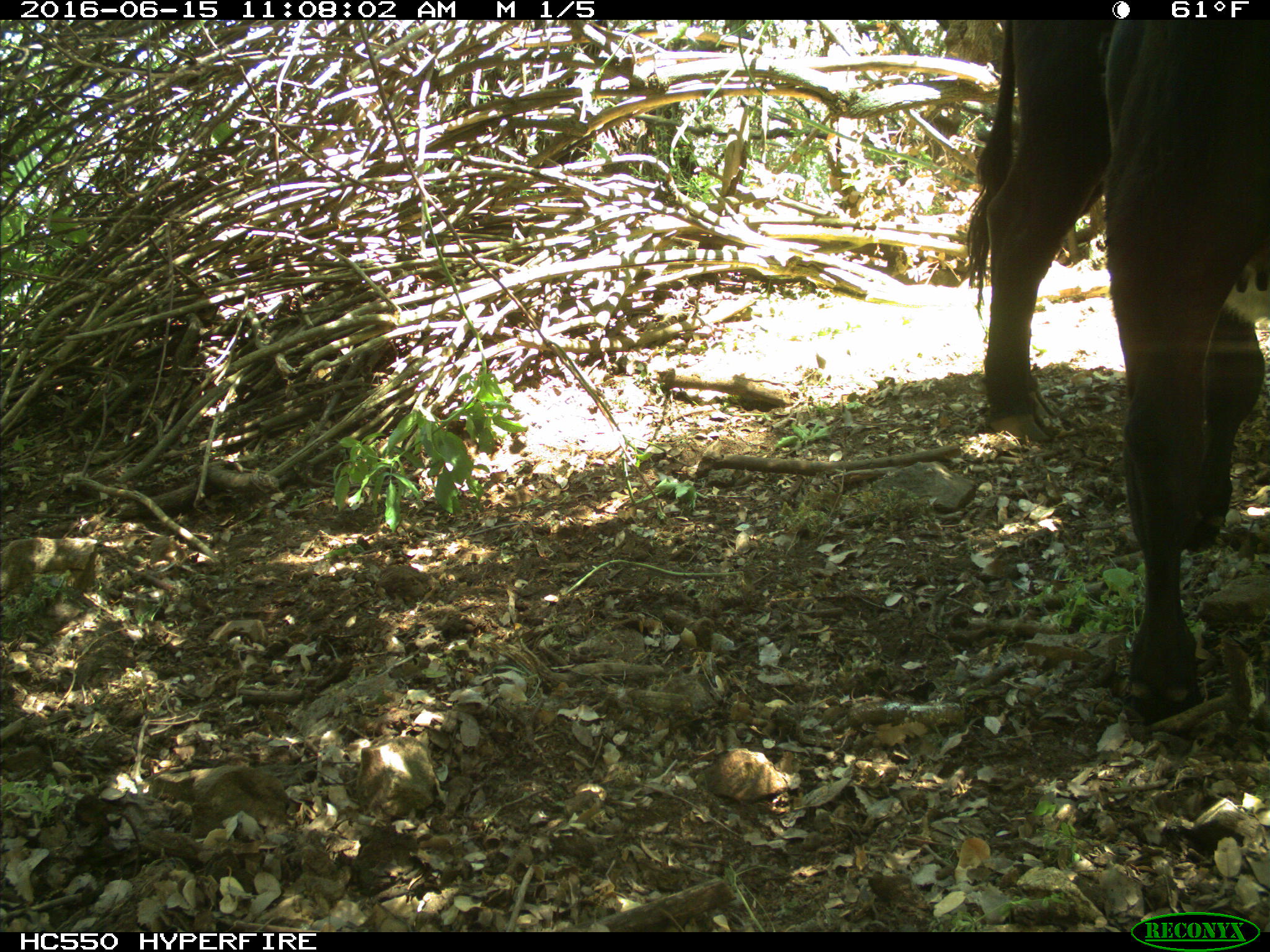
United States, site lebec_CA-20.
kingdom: Animalia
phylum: Chordata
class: Mammalia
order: Artiodactyla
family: Bovidae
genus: Bos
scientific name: Bos taurus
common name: domestic cow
Bos taurus (domestic cow).